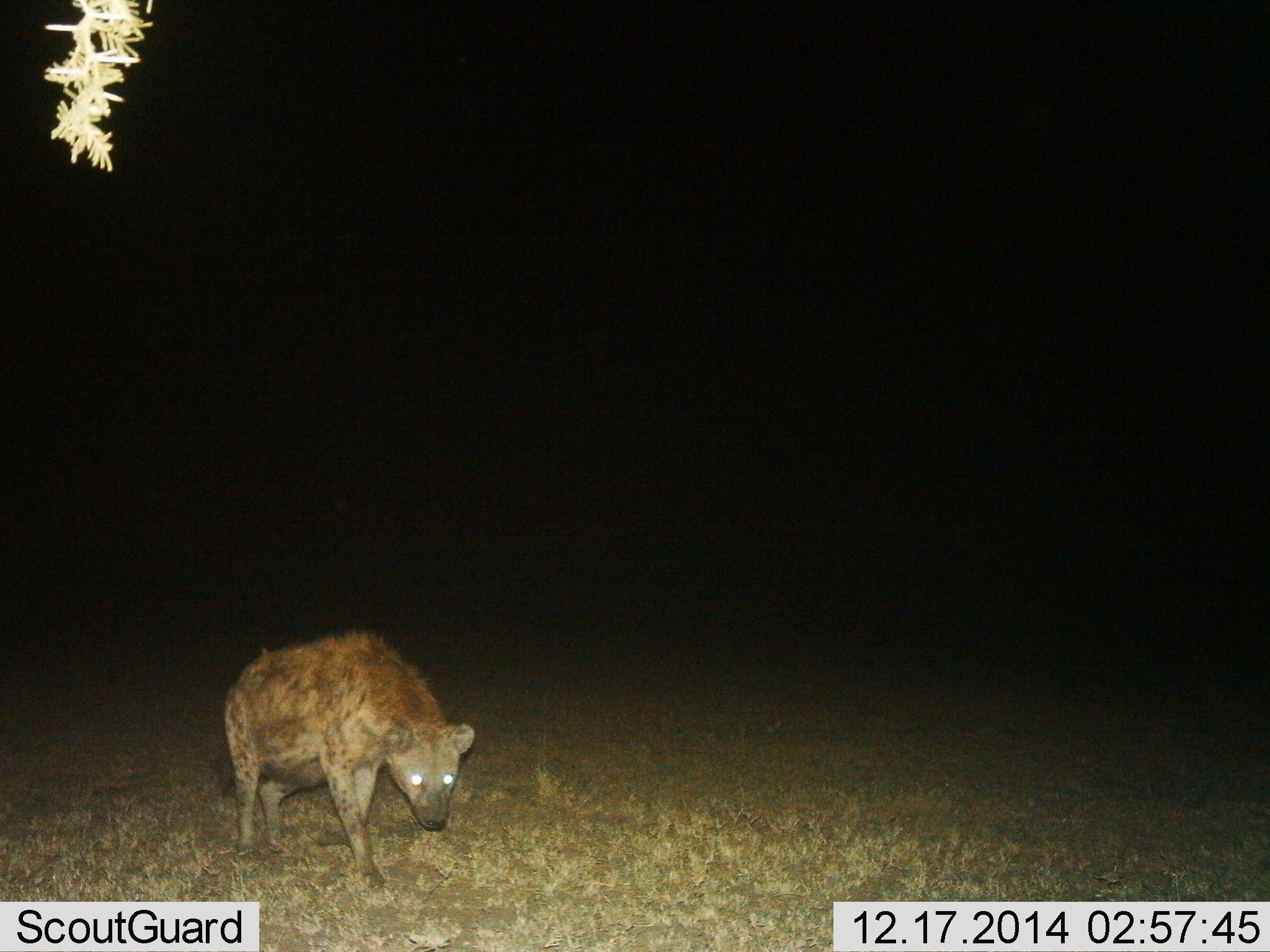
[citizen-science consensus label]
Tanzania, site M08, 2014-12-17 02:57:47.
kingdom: Animalia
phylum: Chordata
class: Mammalia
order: Carnivora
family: Hyaenidae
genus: Crocuta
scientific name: Crocuta crocuta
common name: spotted hyena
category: hyenaspotted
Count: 1.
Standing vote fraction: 40%.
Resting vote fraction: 0%.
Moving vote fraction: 70%.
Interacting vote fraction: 0%.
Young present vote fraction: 0%.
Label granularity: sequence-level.